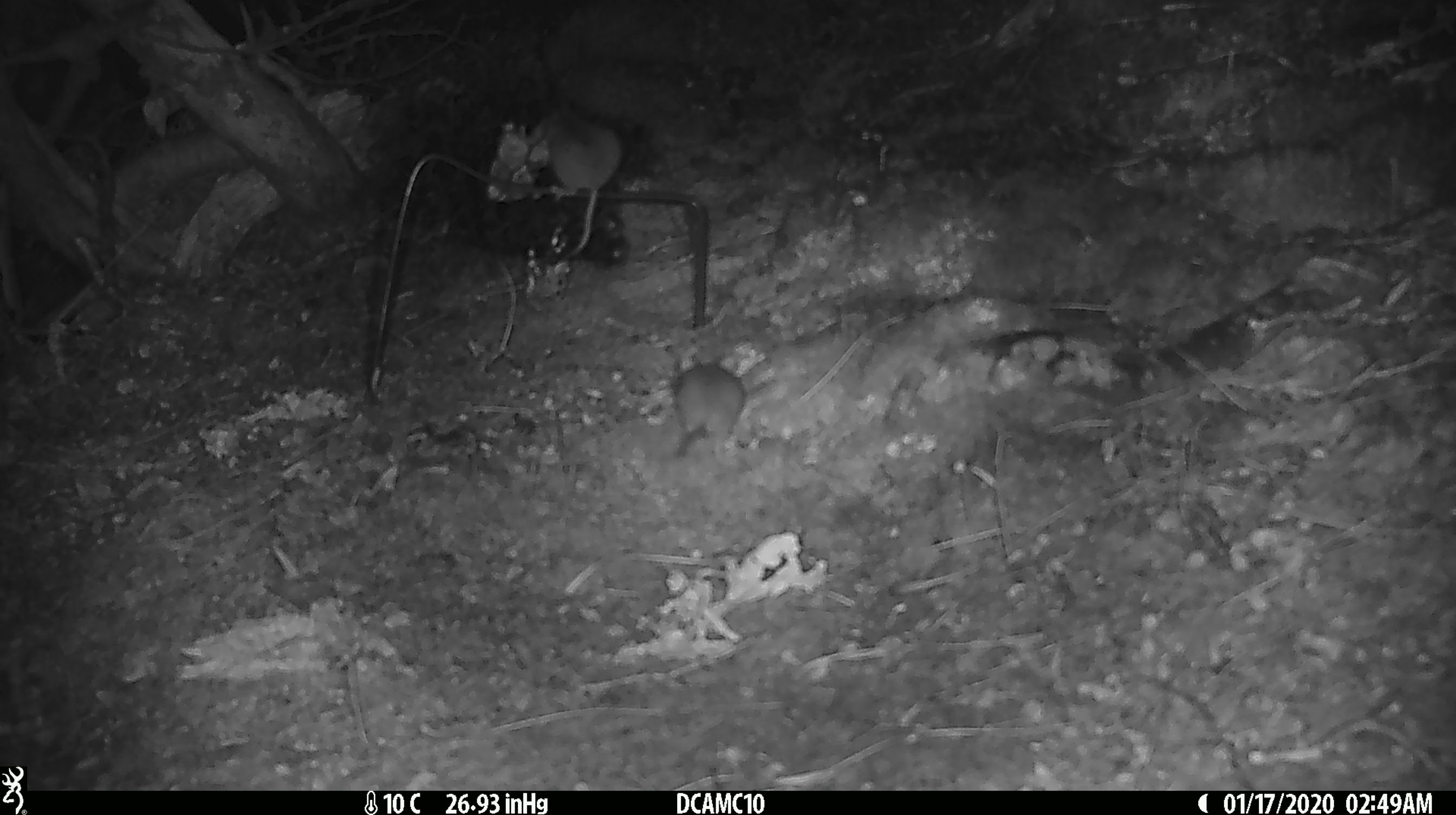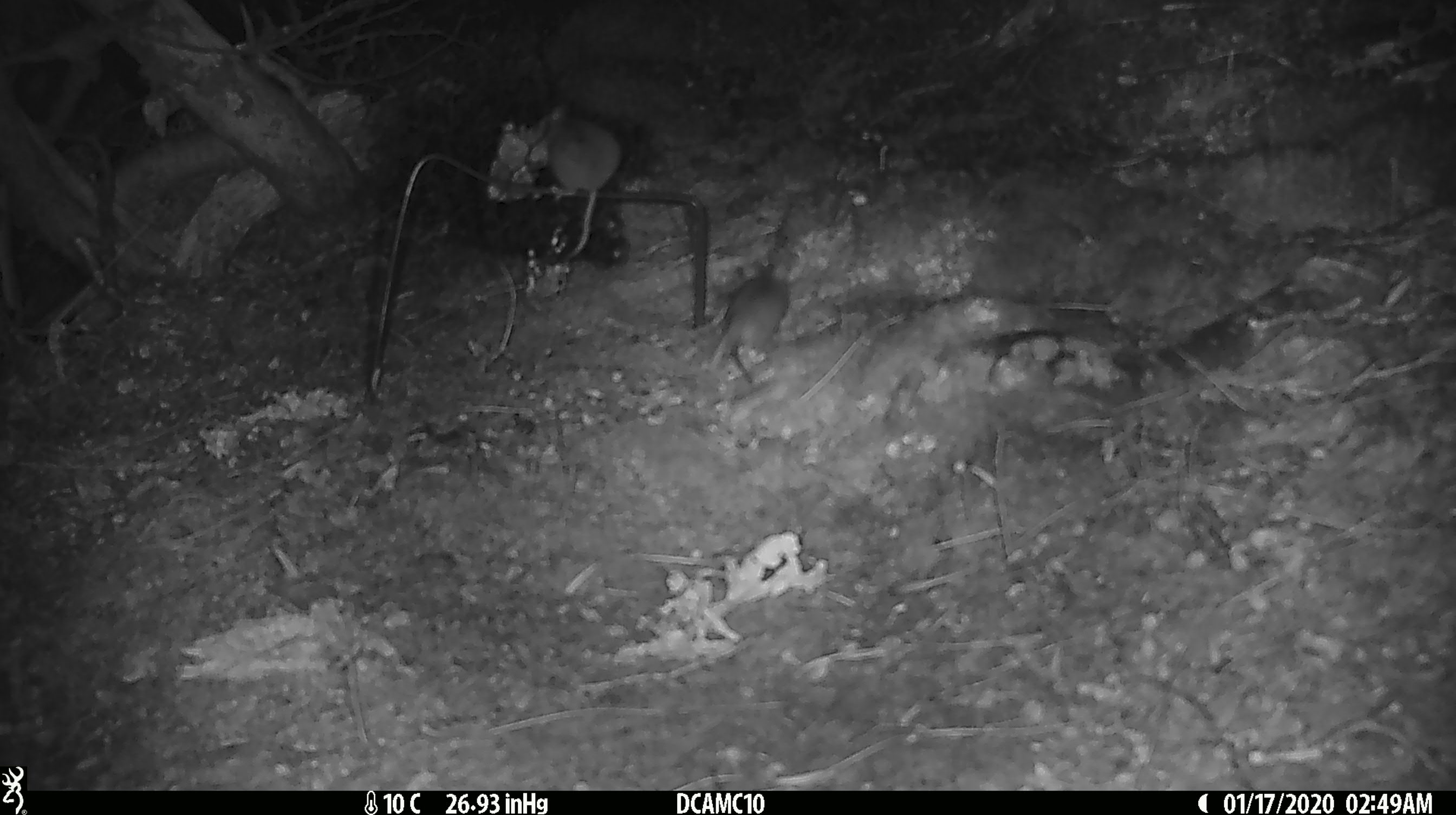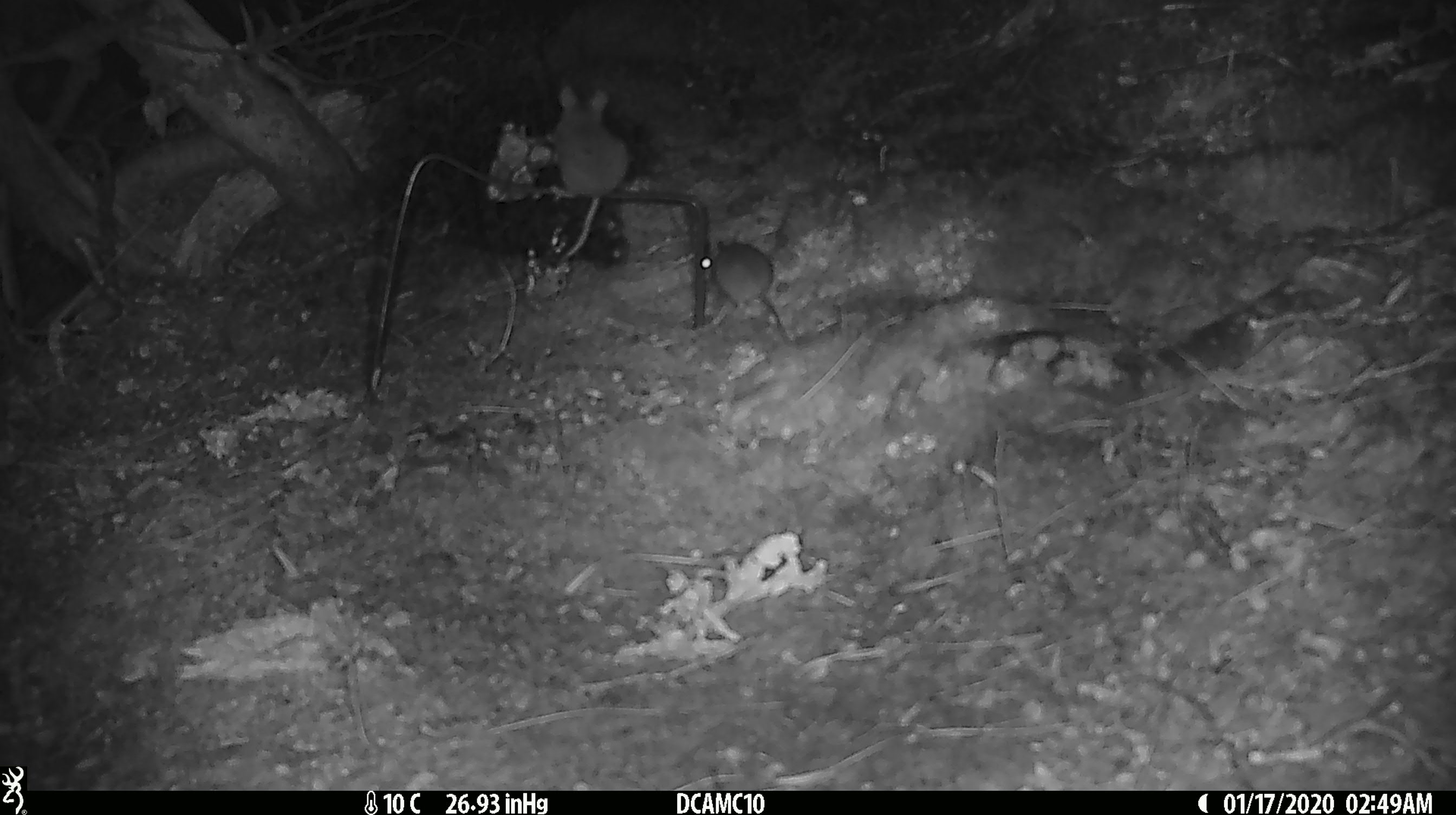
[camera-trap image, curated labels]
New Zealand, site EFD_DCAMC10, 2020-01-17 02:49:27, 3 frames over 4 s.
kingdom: Animalia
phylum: Chordata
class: Mammalia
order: Rodentia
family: Muridae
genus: Mus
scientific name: Mus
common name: mouse